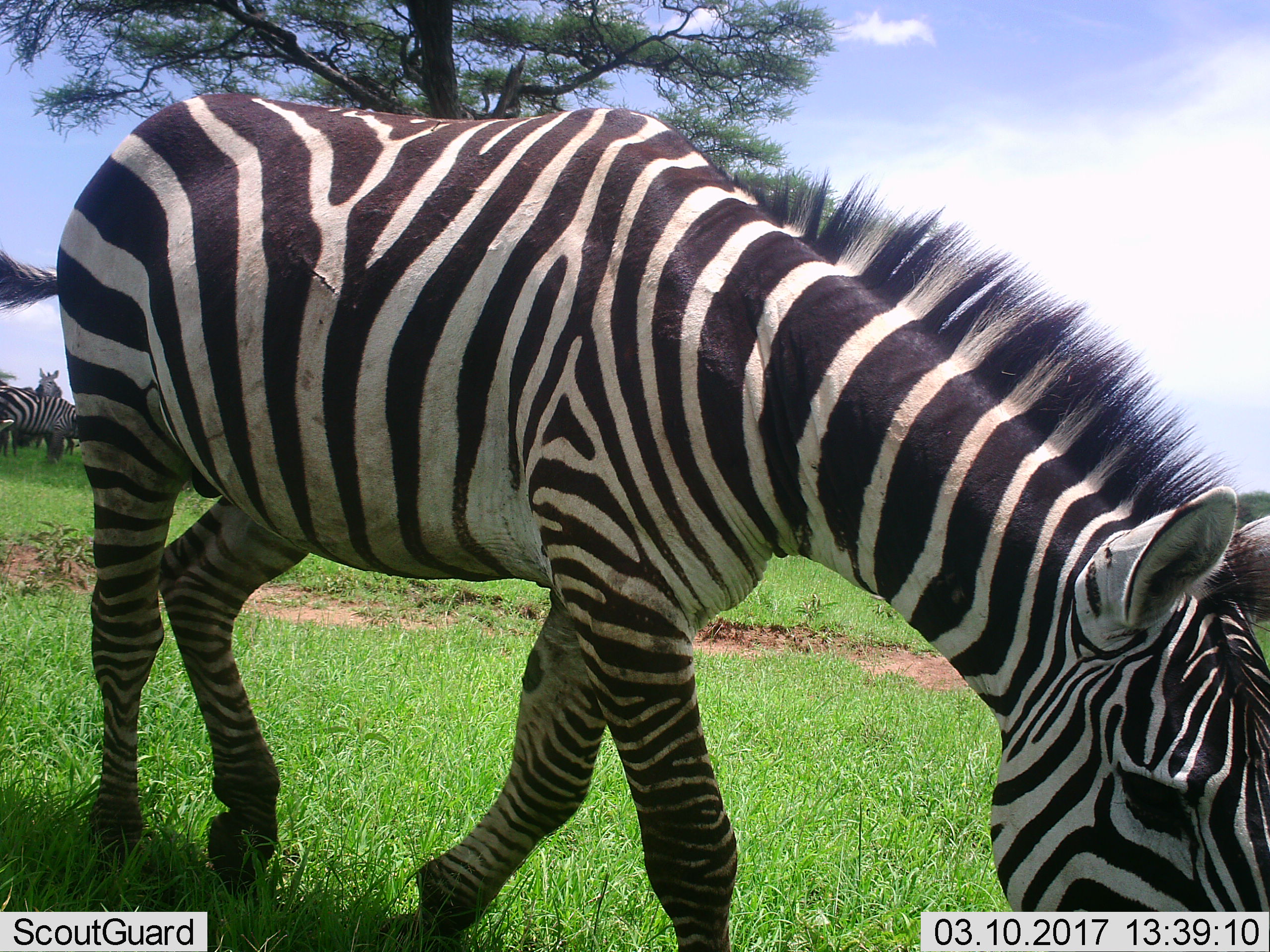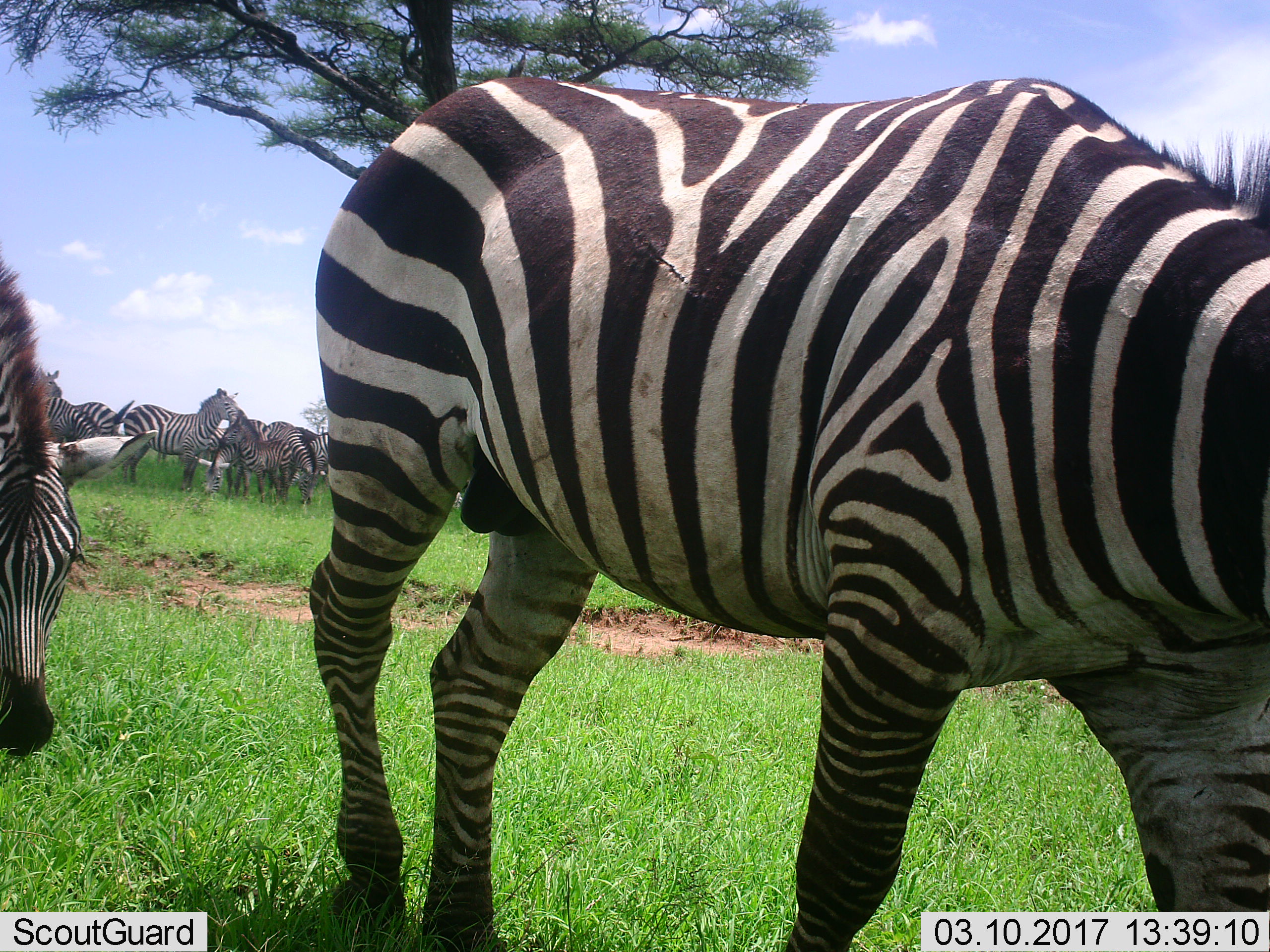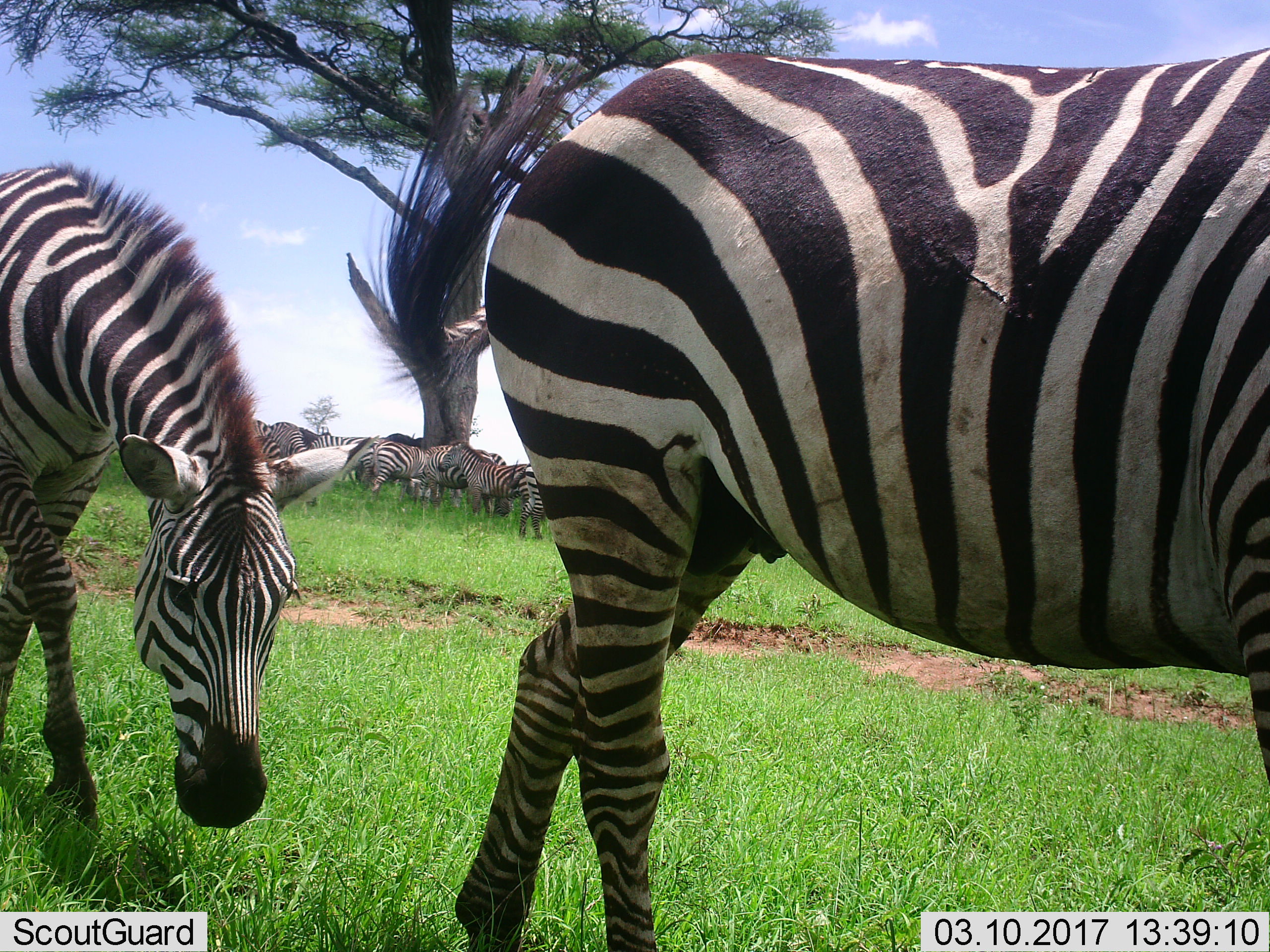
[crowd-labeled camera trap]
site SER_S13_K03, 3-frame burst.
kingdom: Animalia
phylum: Chordata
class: Mammalia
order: Perissodactyla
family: Equidae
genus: Equus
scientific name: Equus quagga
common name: plains zebra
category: zebraplains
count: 9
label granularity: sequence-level